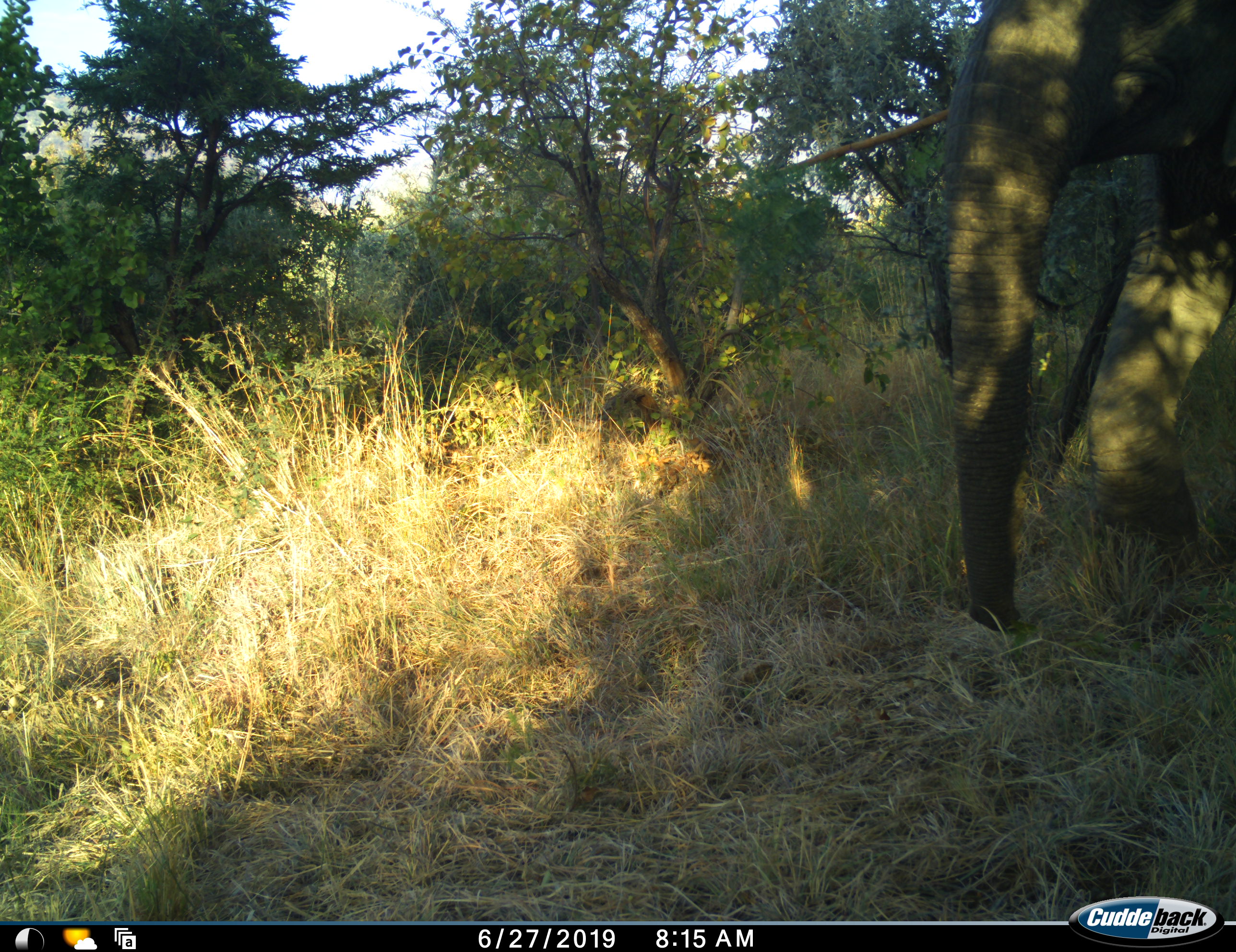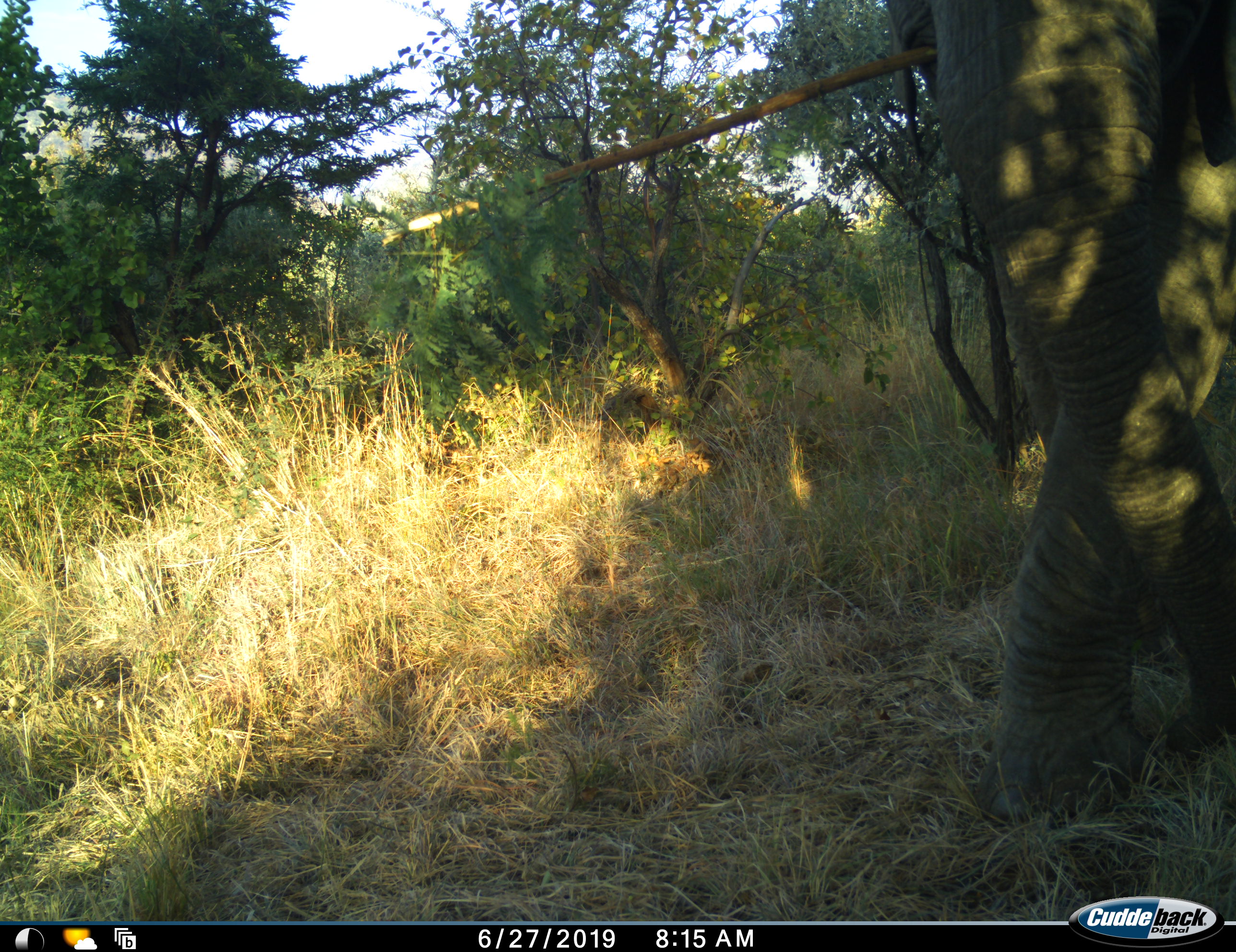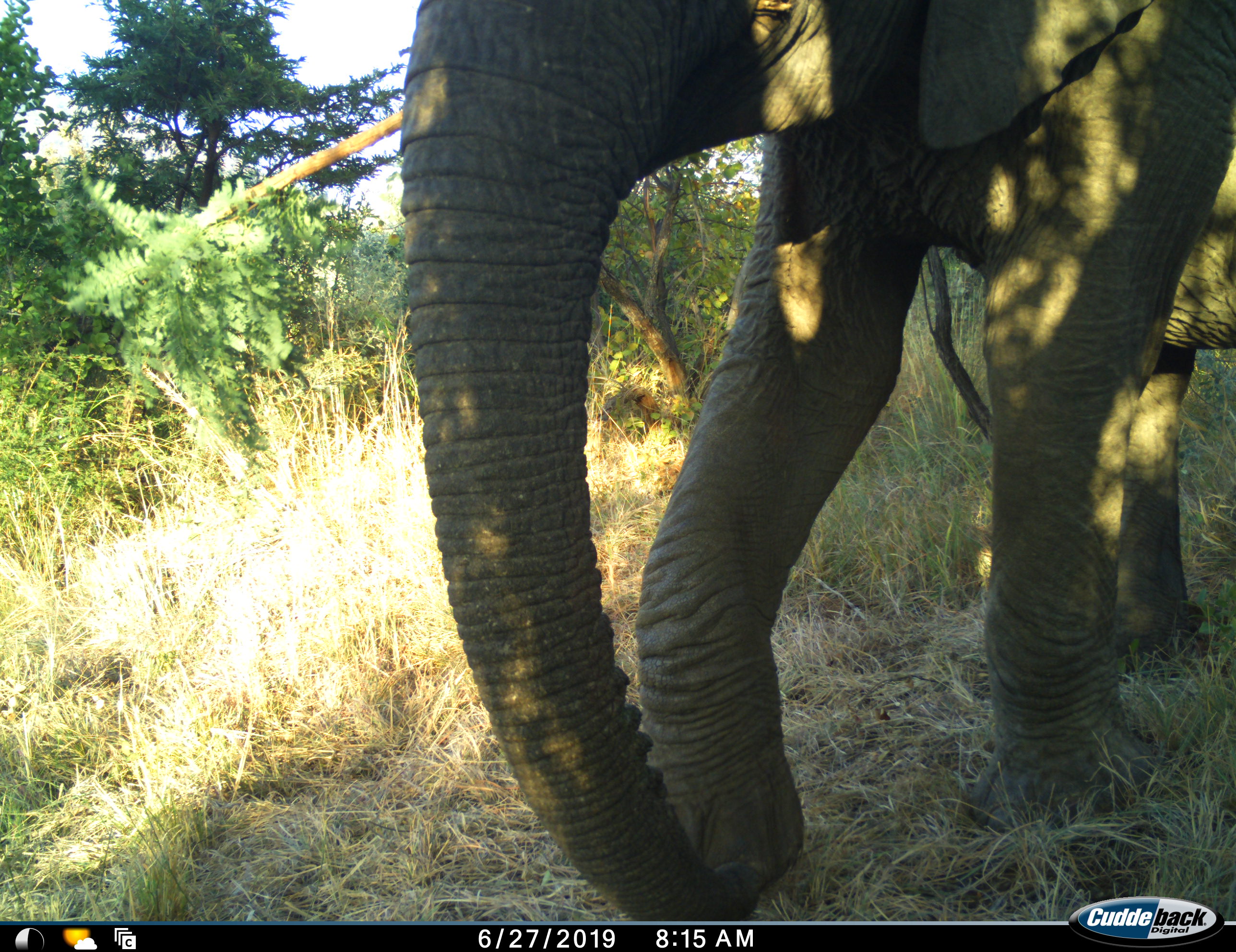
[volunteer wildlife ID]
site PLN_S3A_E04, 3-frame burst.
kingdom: Animalia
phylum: Chordata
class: Mammalia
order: Proboscidea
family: Elephantidae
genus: Loxodonta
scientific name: Loxodonta africana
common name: african bush elephant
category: elephant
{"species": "elephant (african bush elephant) (Loxodonta africana)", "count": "1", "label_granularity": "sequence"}